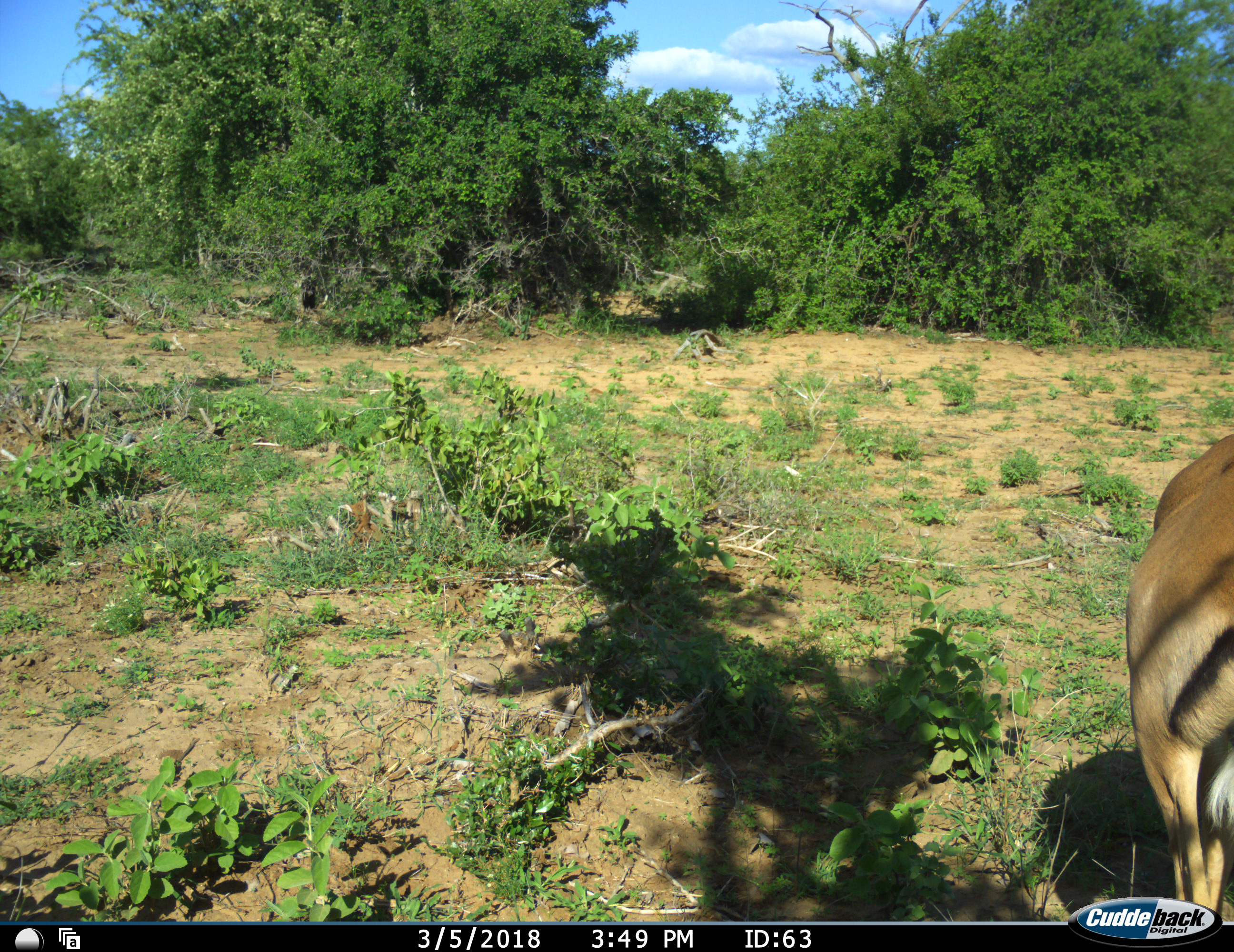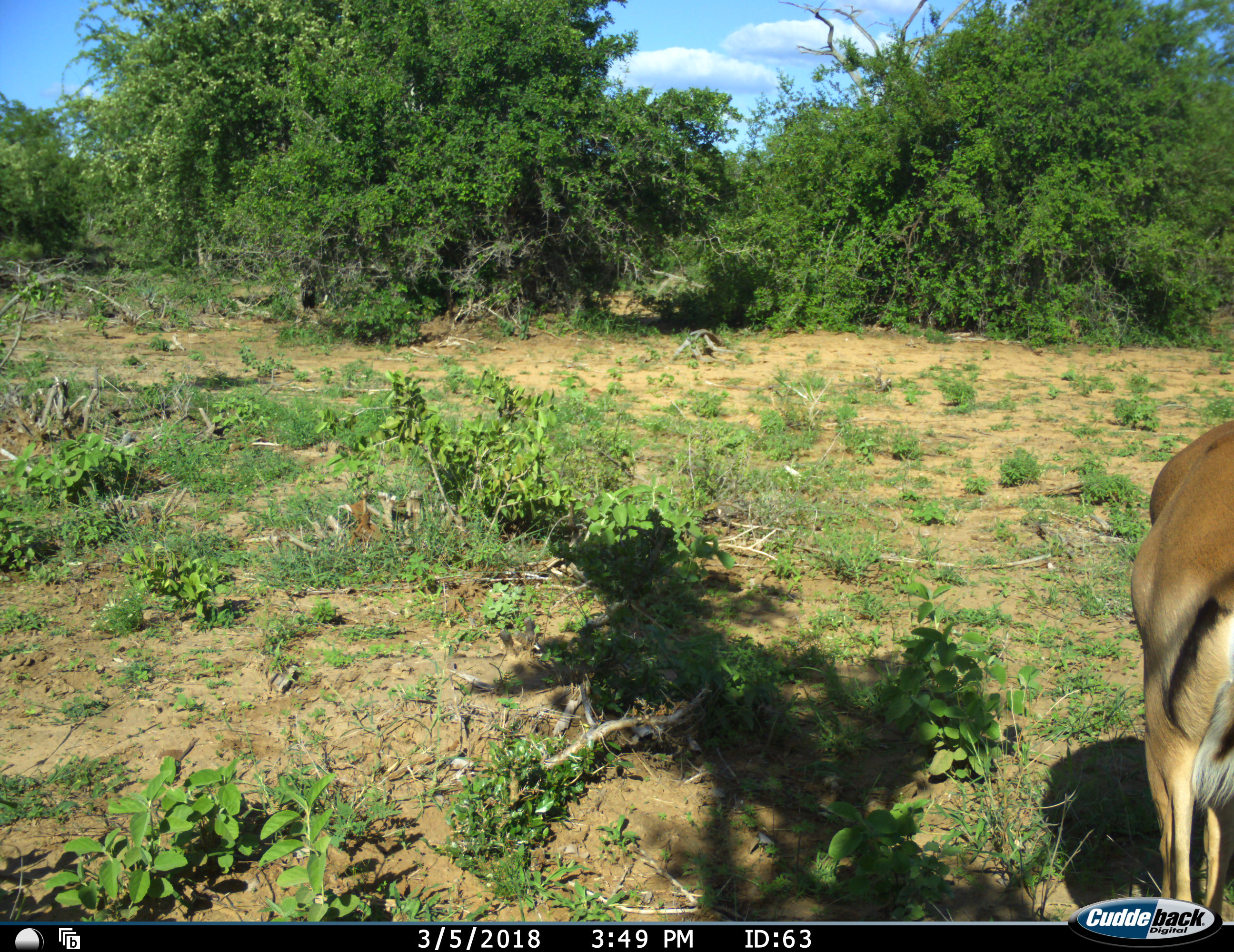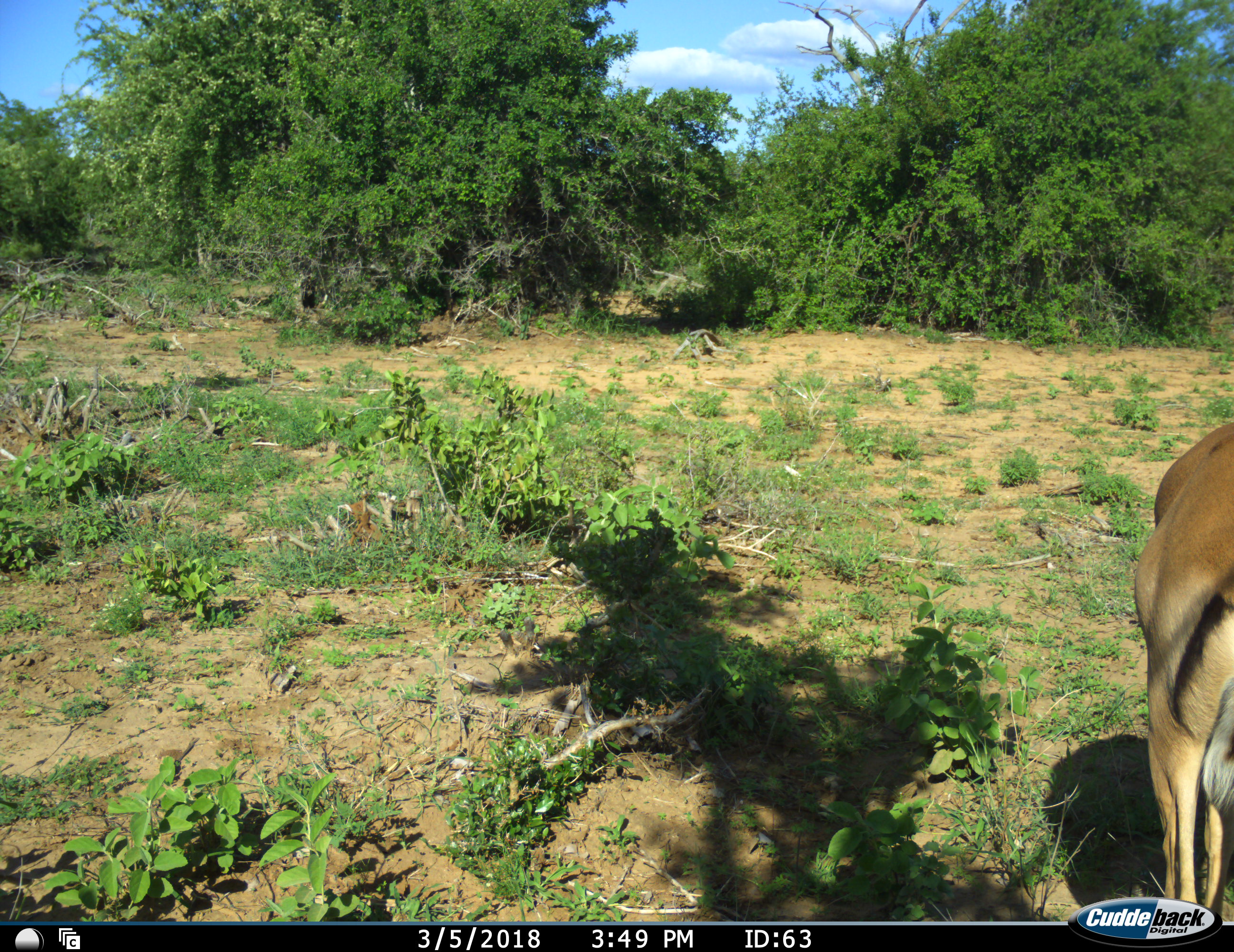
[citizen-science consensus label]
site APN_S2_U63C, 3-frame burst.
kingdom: Animalia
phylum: Chordata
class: Mammalia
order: Artiodactyla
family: Bovidae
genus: Aepyceros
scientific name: Aepyceros melampus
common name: impala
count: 1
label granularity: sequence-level